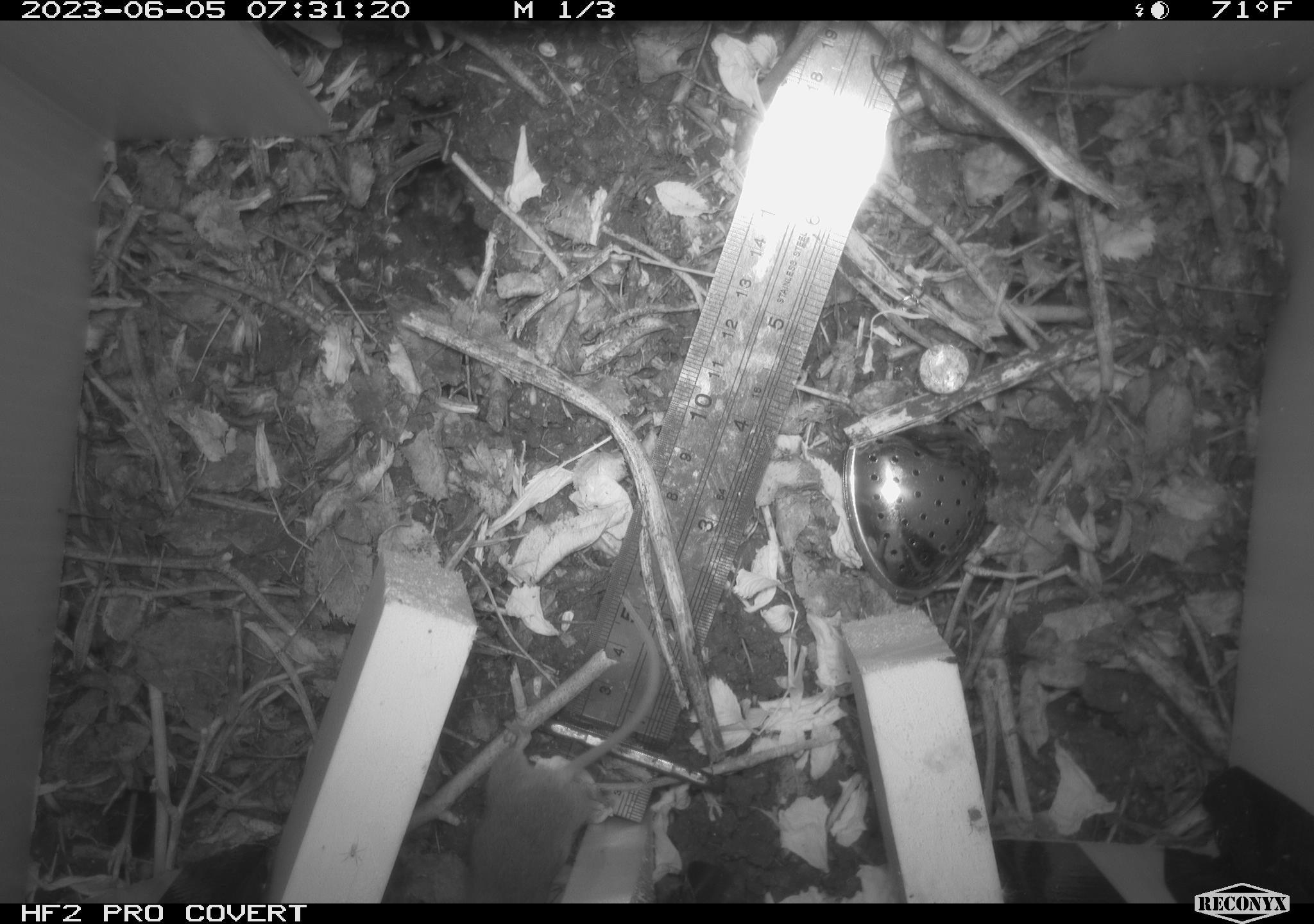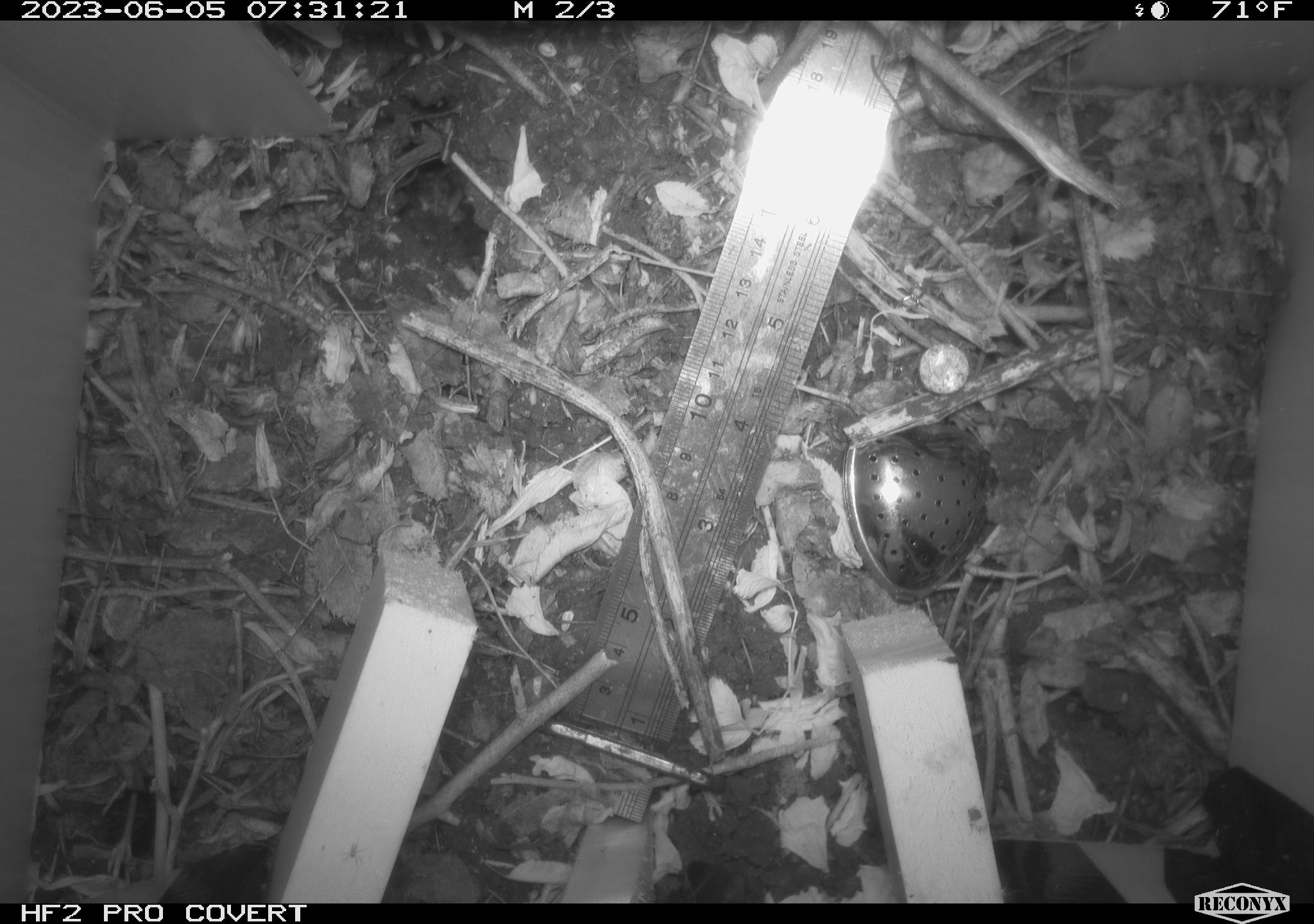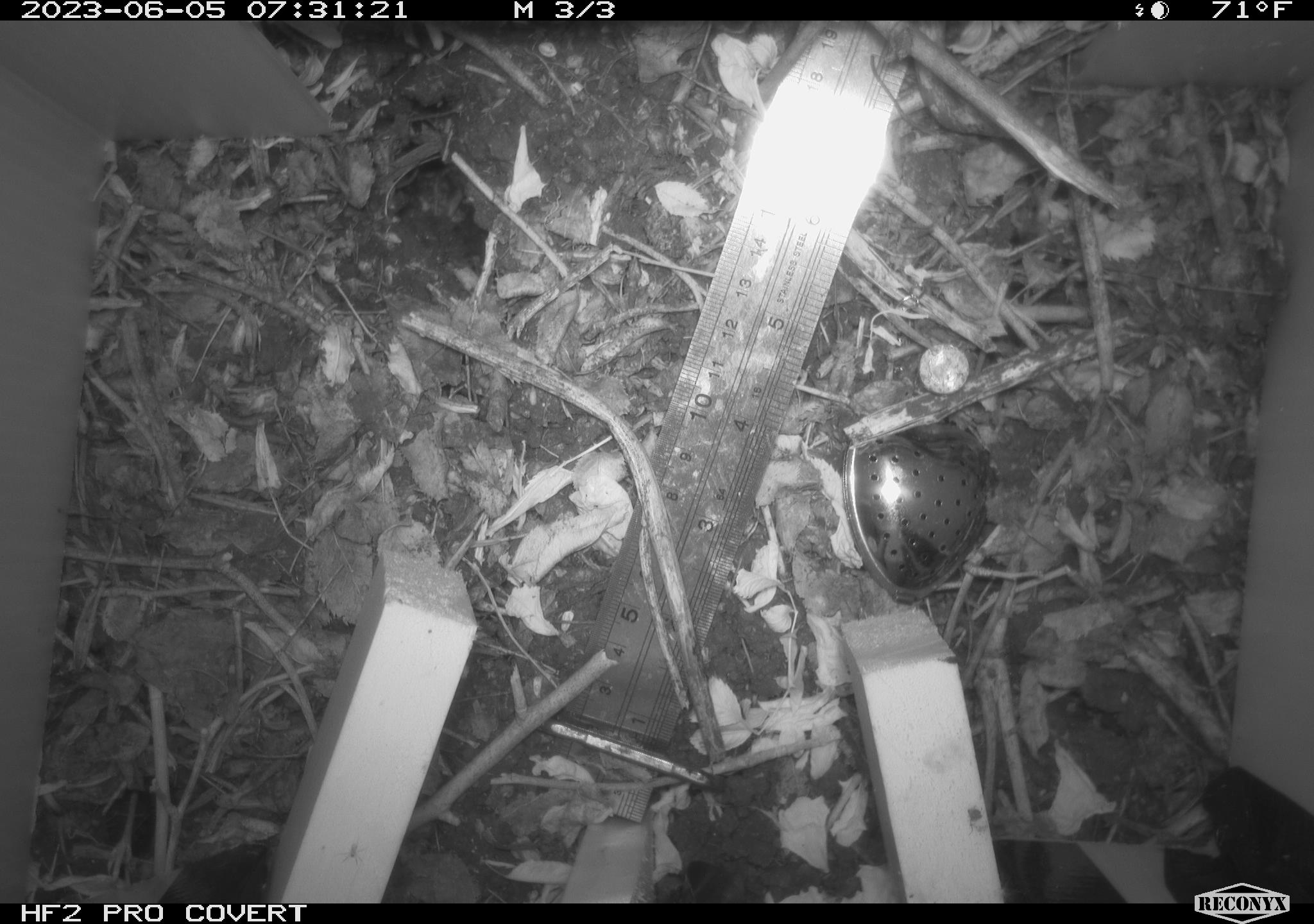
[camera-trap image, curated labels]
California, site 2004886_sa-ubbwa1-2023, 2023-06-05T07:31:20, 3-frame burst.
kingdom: Animalia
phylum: Chordata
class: Mammalia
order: Rodentia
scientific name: Rodentia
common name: mouse species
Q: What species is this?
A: Mouse species (Rodentia).